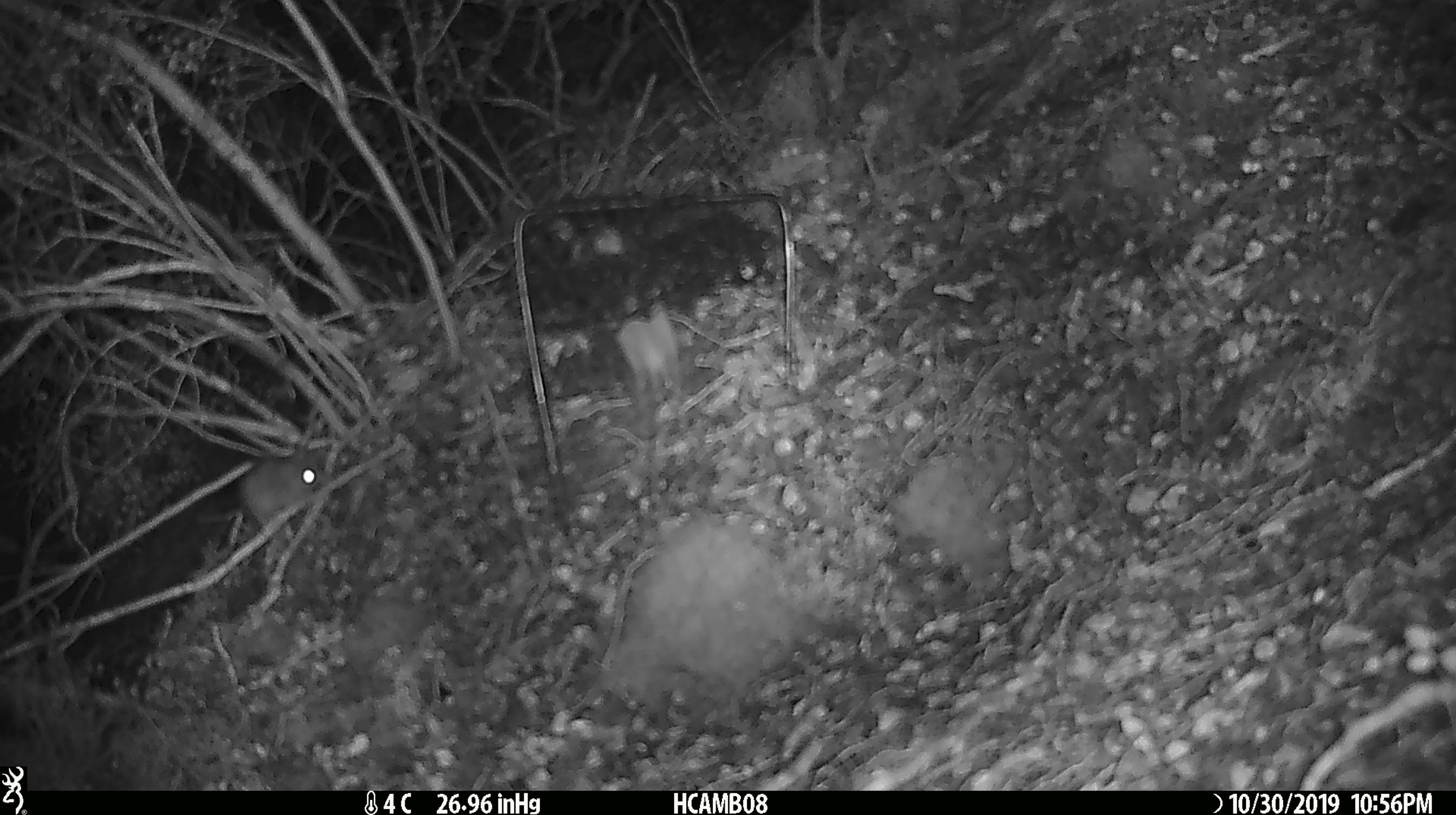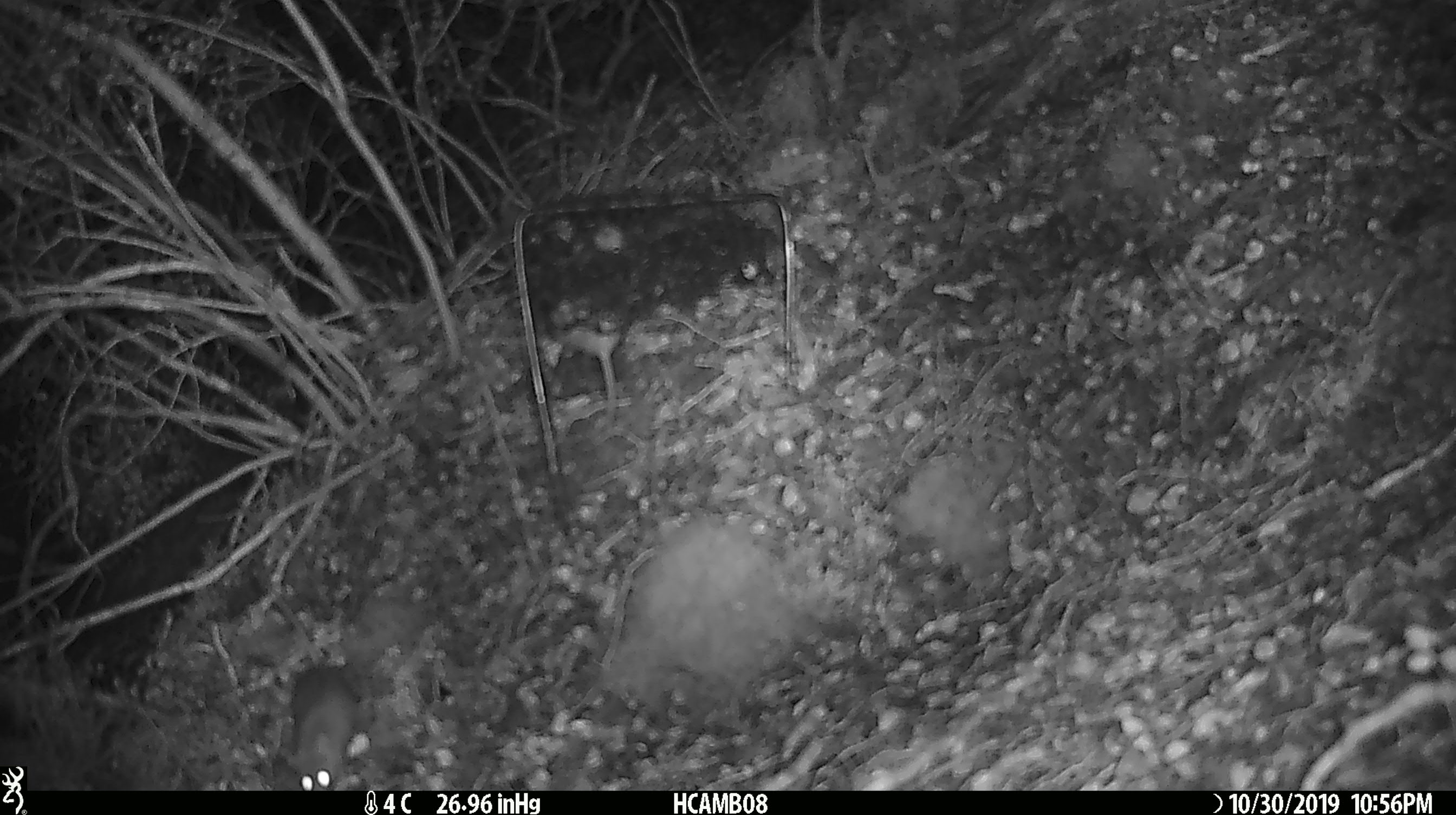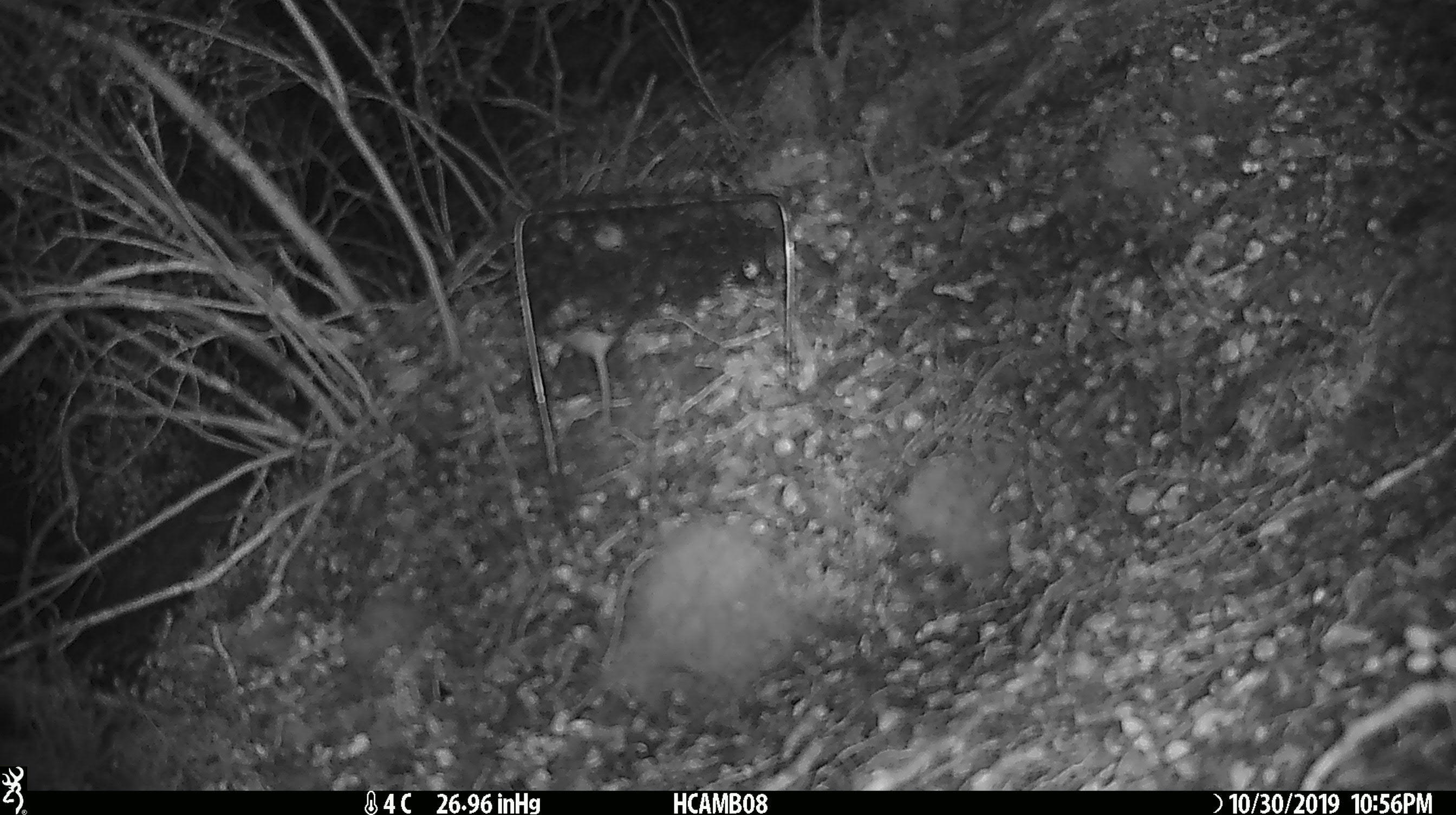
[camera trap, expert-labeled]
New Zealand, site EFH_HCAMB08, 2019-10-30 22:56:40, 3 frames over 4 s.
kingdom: Animalia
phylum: Chordata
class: Mammalia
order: Rodentia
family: Muridae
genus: Mus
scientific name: Mus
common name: mouse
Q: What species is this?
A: Mouse (Mus).